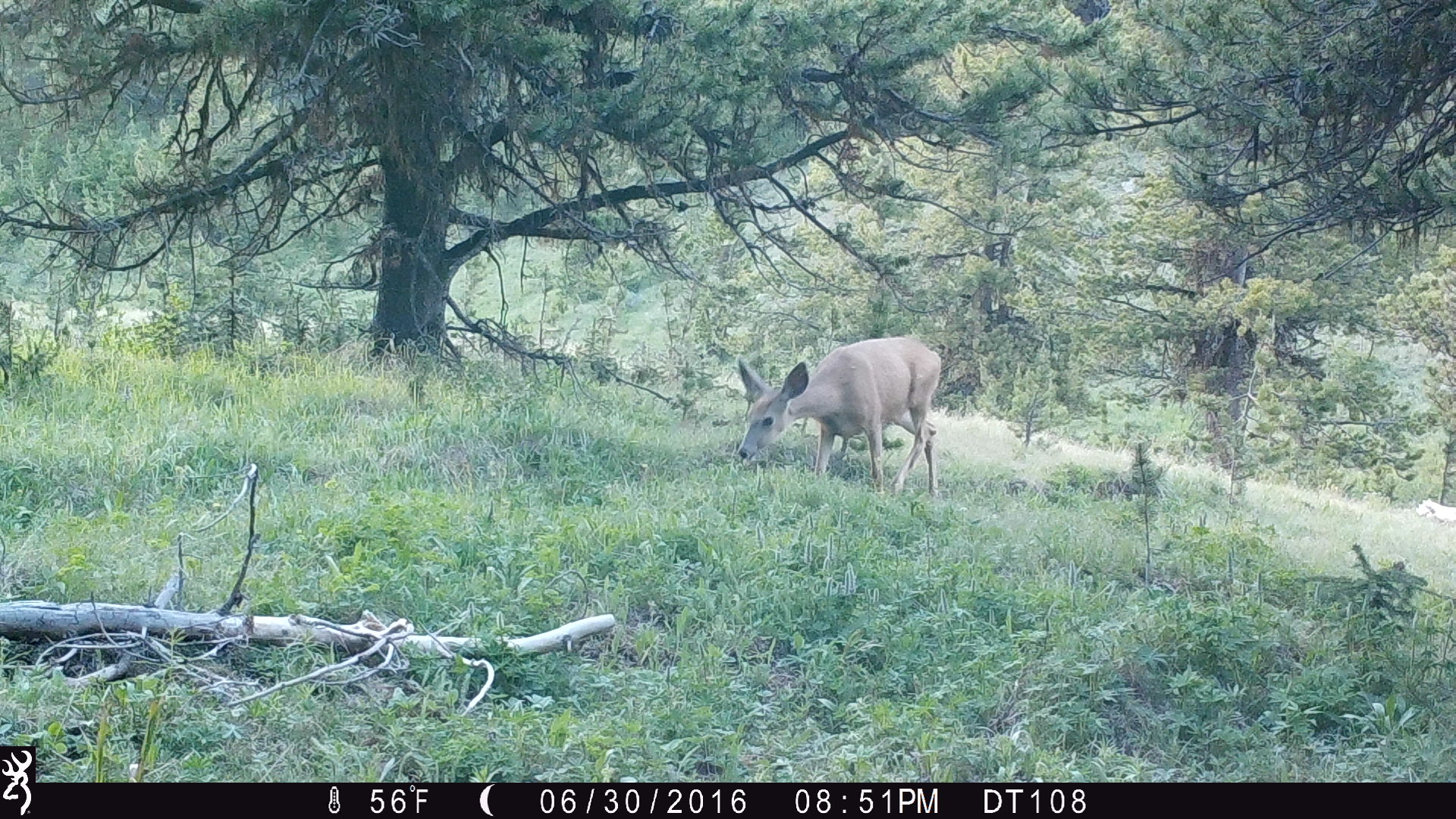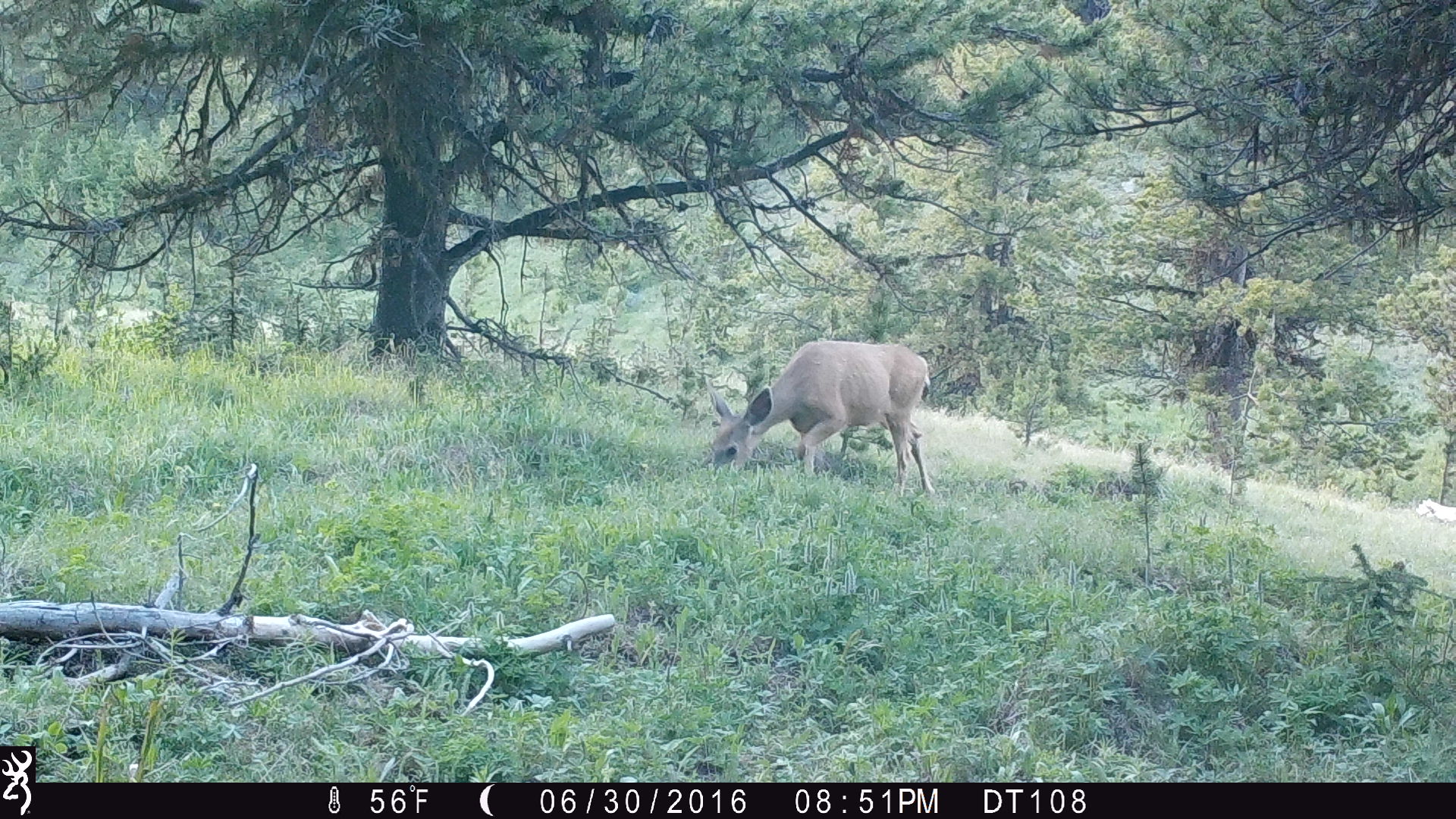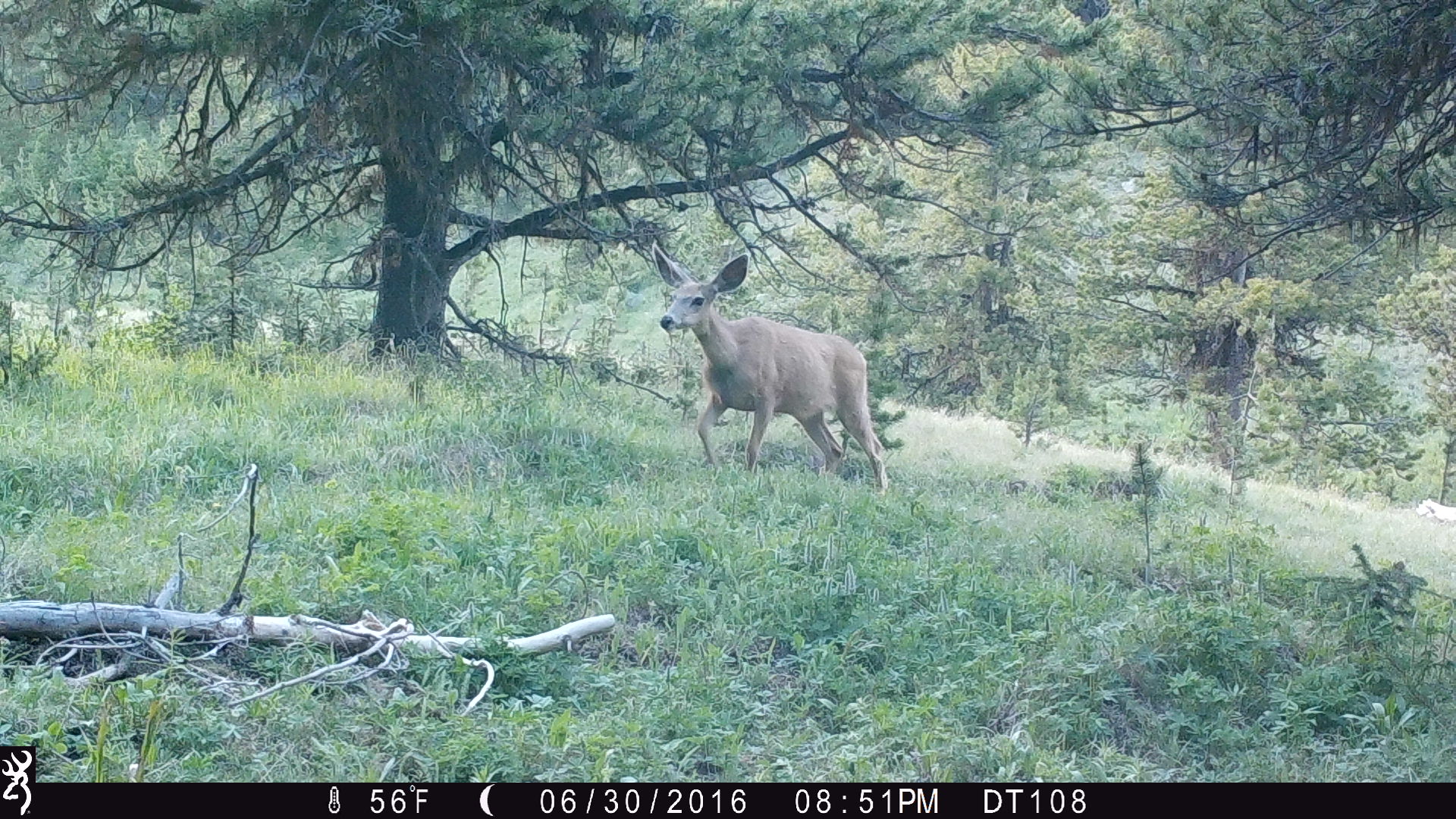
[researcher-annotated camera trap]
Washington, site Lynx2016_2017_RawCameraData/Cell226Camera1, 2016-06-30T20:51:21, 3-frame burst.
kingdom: Animalia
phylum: Chordata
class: Mammalia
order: Artiodactyla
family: Cervidae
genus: Odocoileus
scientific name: Odocoileus hemionus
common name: mule deer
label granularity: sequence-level